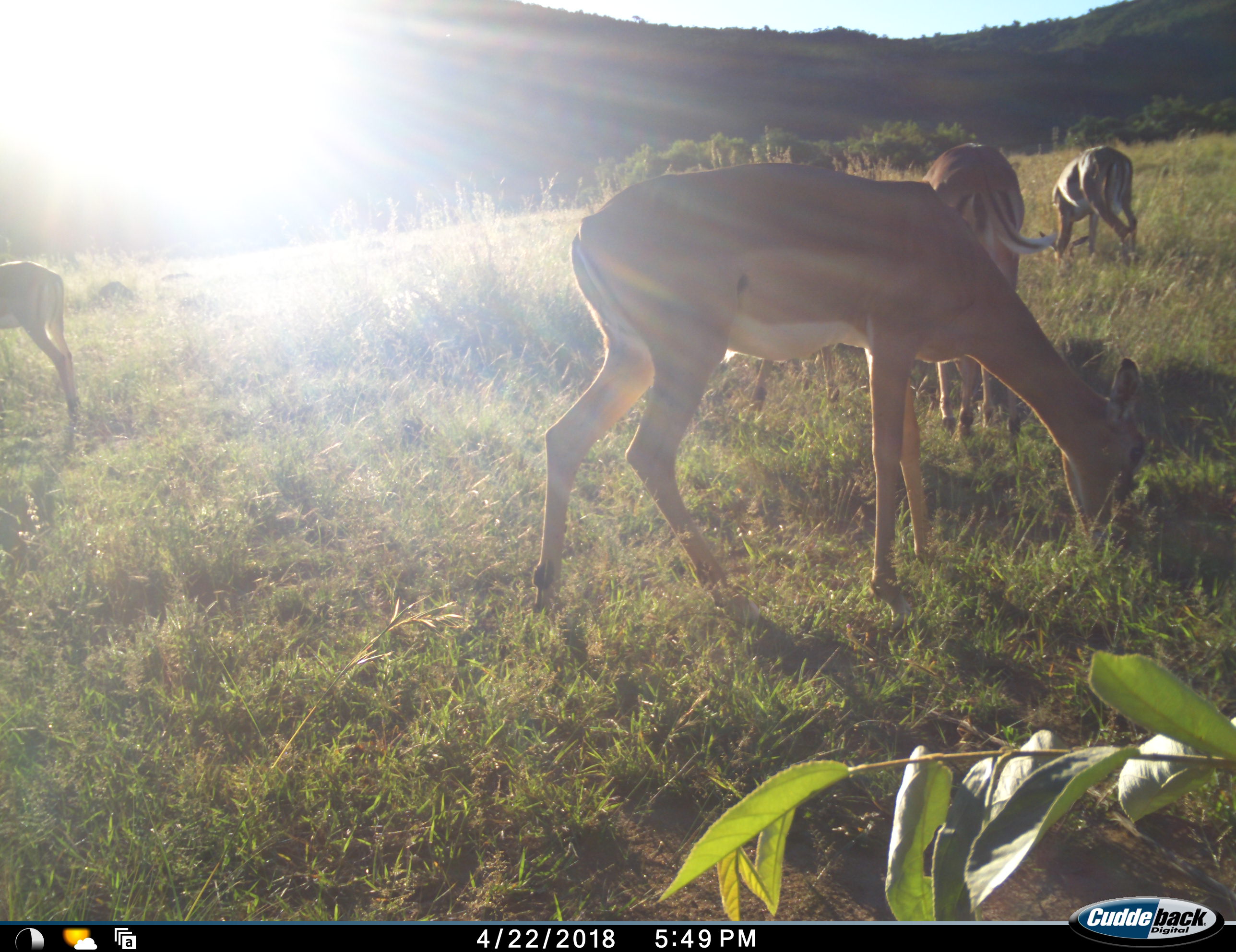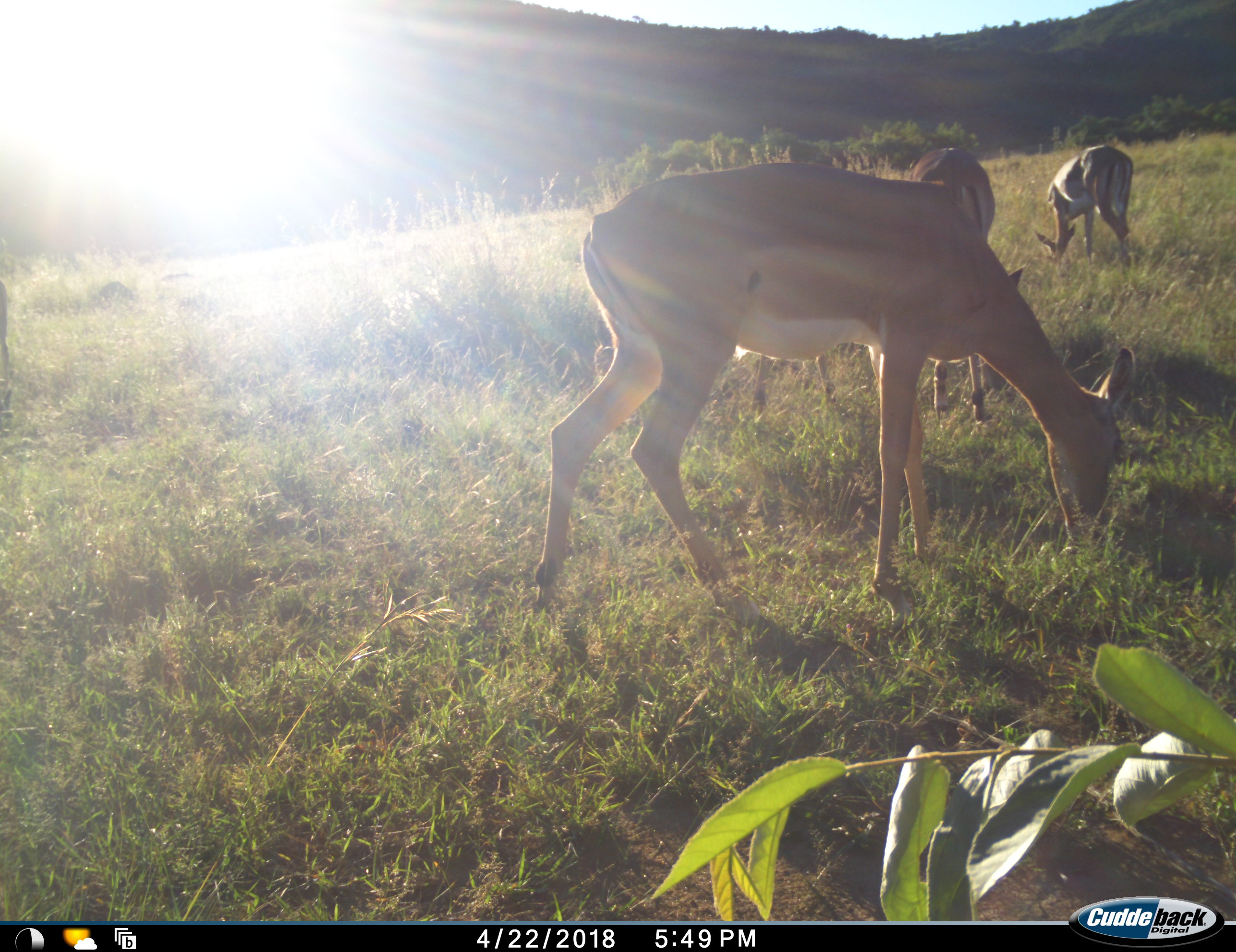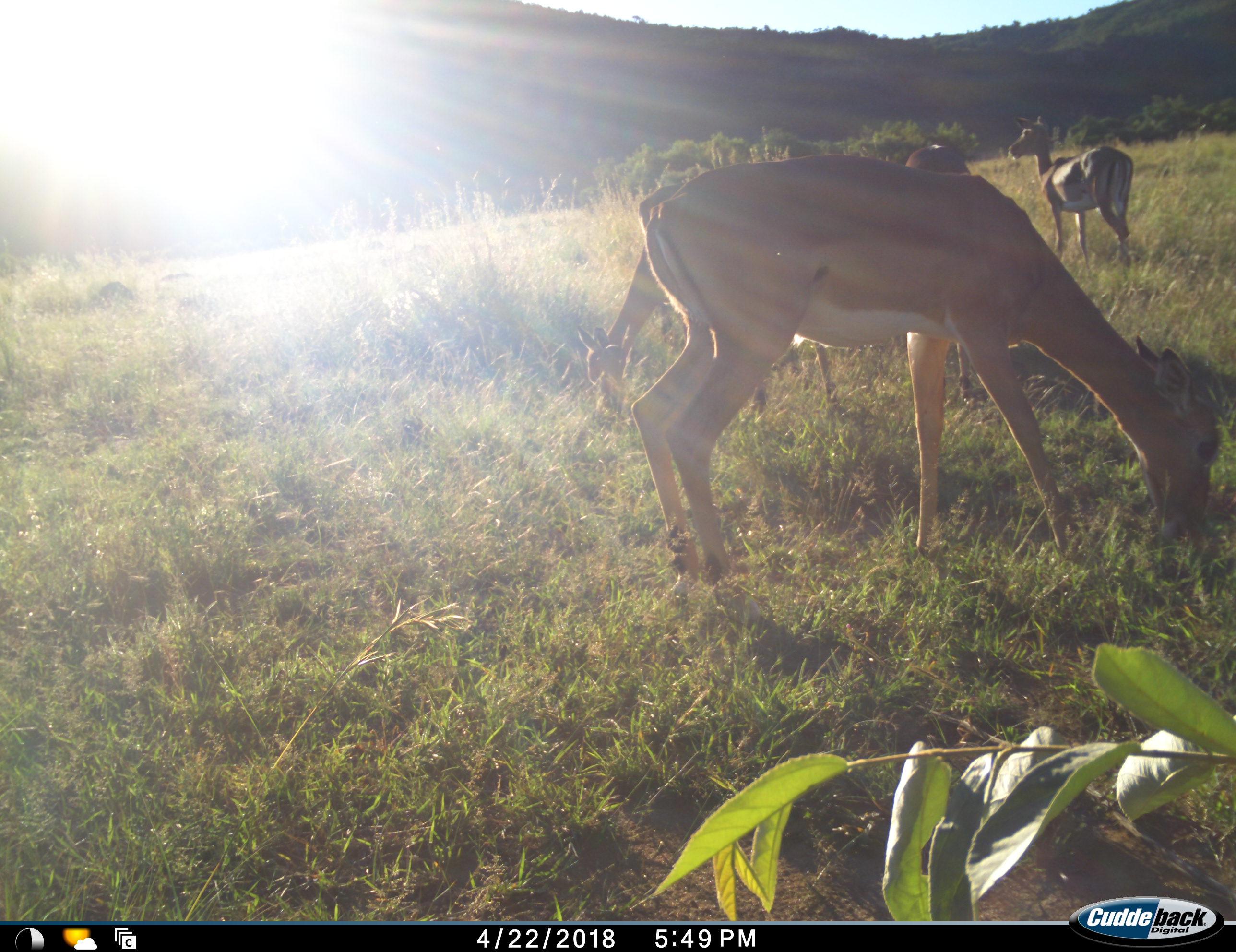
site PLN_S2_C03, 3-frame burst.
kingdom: Animalia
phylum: Chordata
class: Mammalia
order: Artiodactyla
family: Bovidae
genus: Aepyceros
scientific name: Aepyceros melampus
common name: impala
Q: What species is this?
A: Impala (Aepyceros melampus).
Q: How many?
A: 5.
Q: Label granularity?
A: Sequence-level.